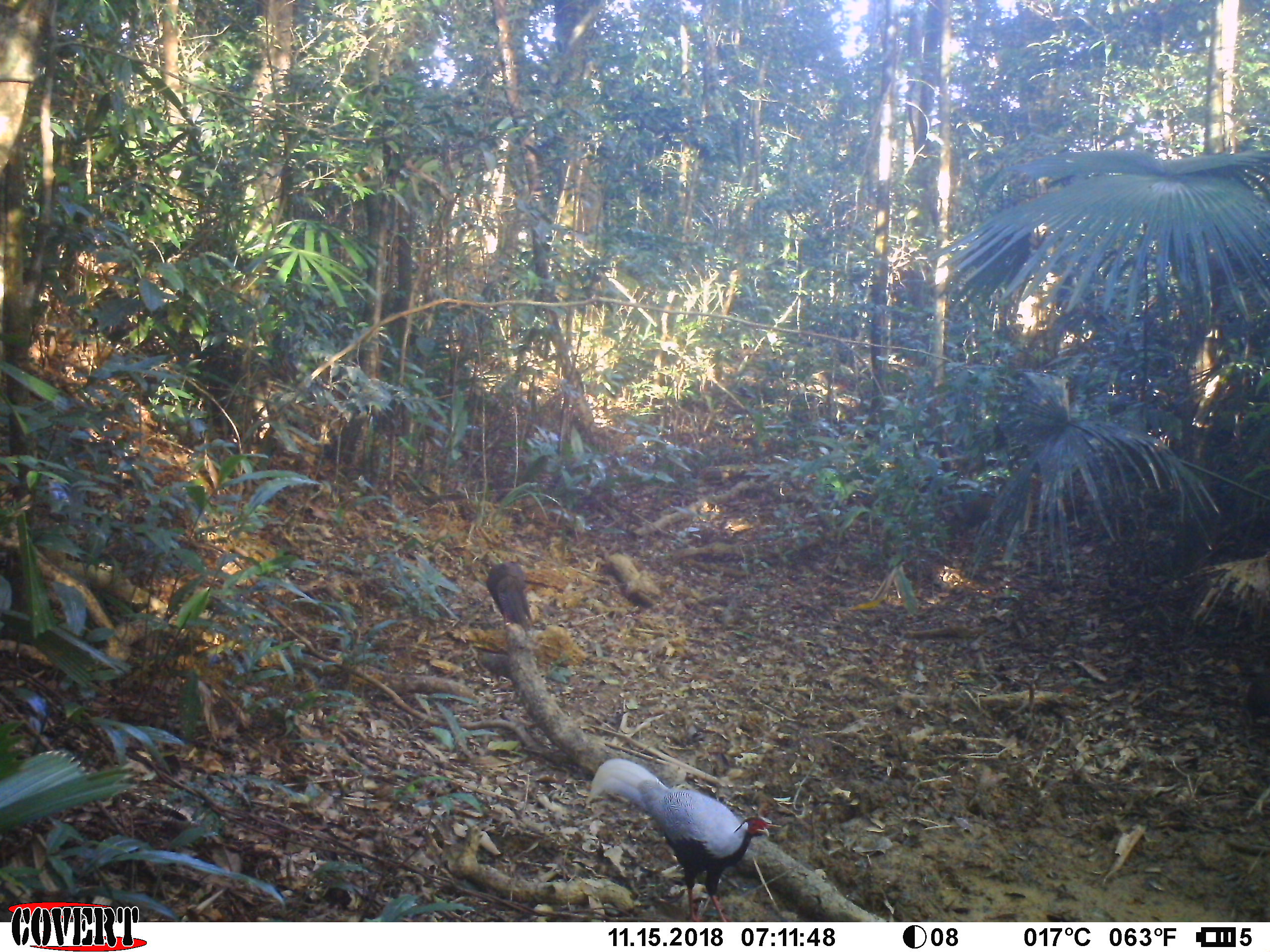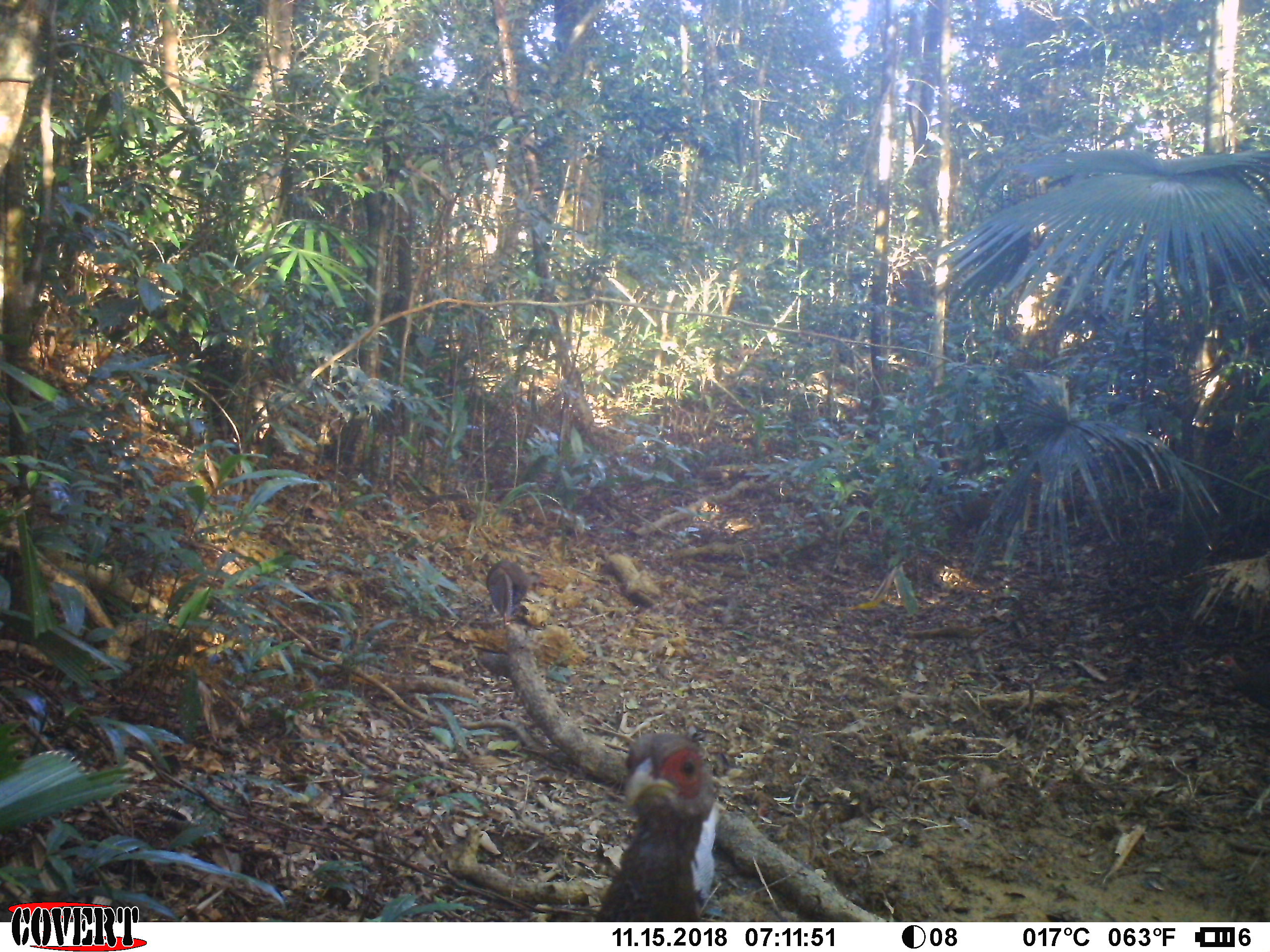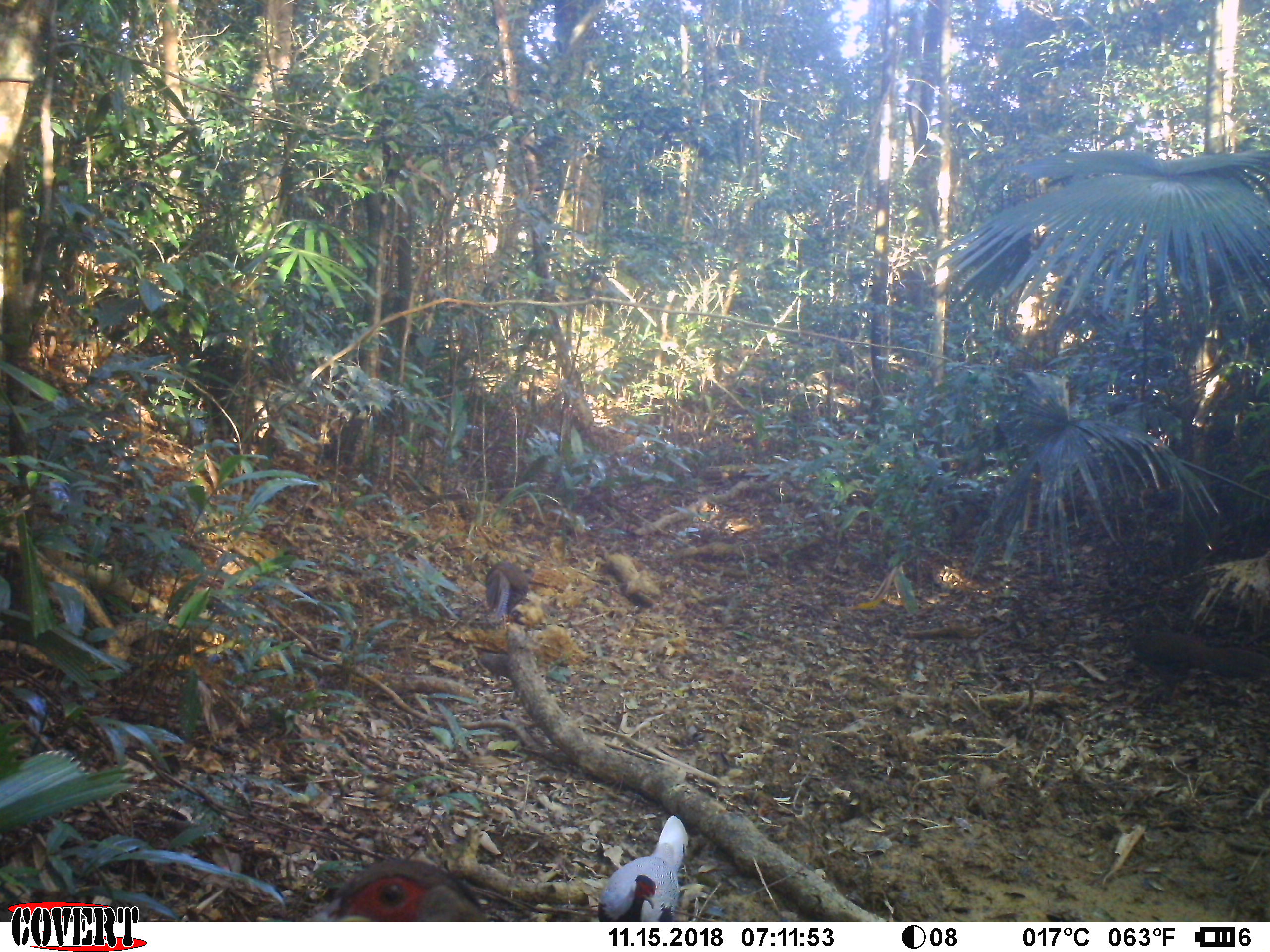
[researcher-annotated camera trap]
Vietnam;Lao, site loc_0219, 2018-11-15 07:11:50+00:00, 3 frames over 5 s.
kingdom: Animalia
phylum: Chordata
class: Aves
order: Galliformes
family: Phasianidae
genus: Lophura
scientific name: Lophura nycthemera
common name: silver pheasant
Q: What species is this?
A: Silver pheasant (Lophura nycthemera).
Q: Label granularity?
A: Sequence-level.